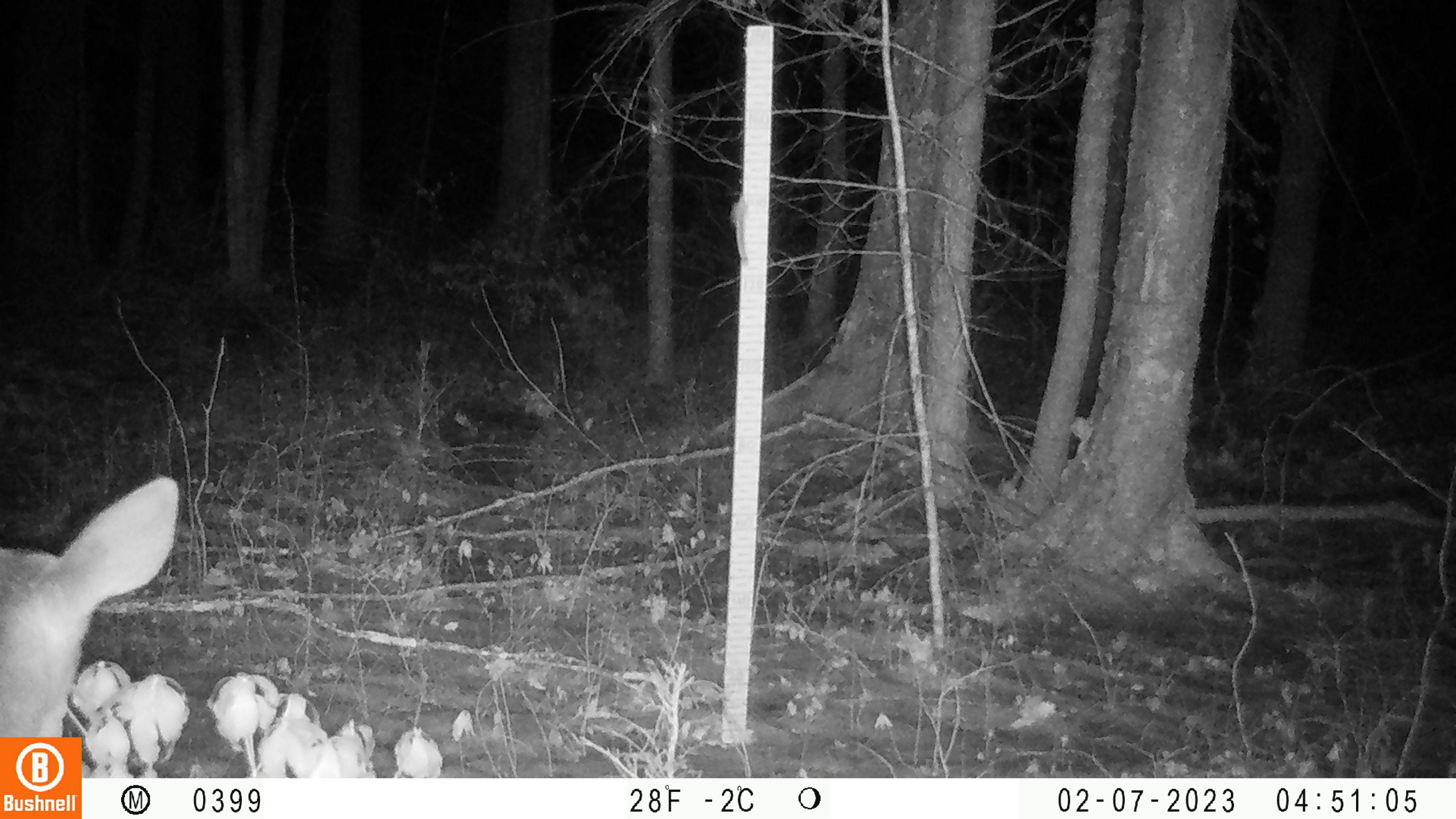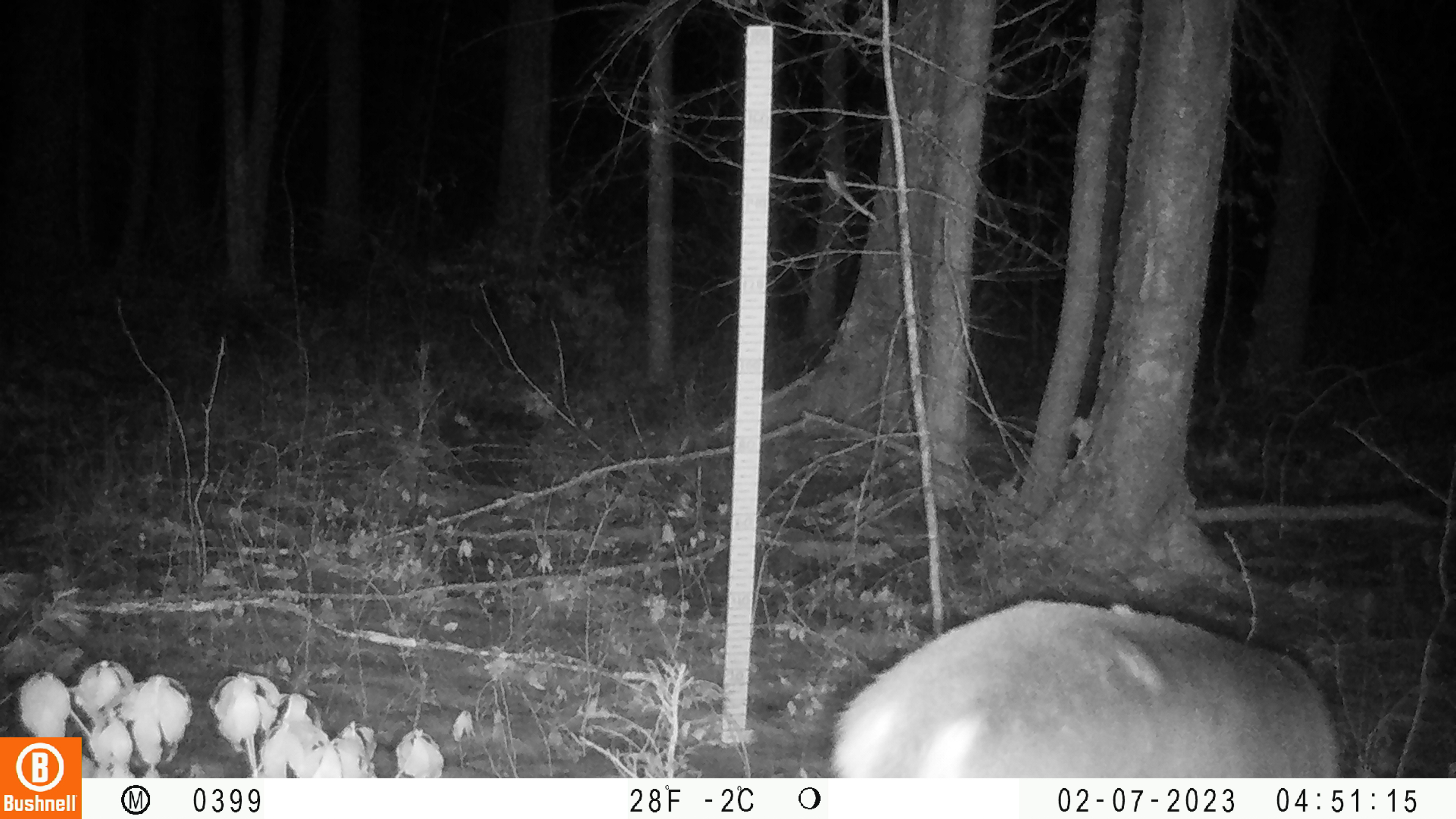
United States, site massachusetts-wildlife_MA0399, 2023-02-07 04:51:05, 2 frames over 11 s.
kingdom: Animalia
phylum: Chordata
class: Mammalia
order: Artiodactyla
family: Cervidae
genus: Odocoileus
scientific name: Odocoileus virginianus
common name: white-tailed deer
White-tailed deer (Odocoileus virginianus).